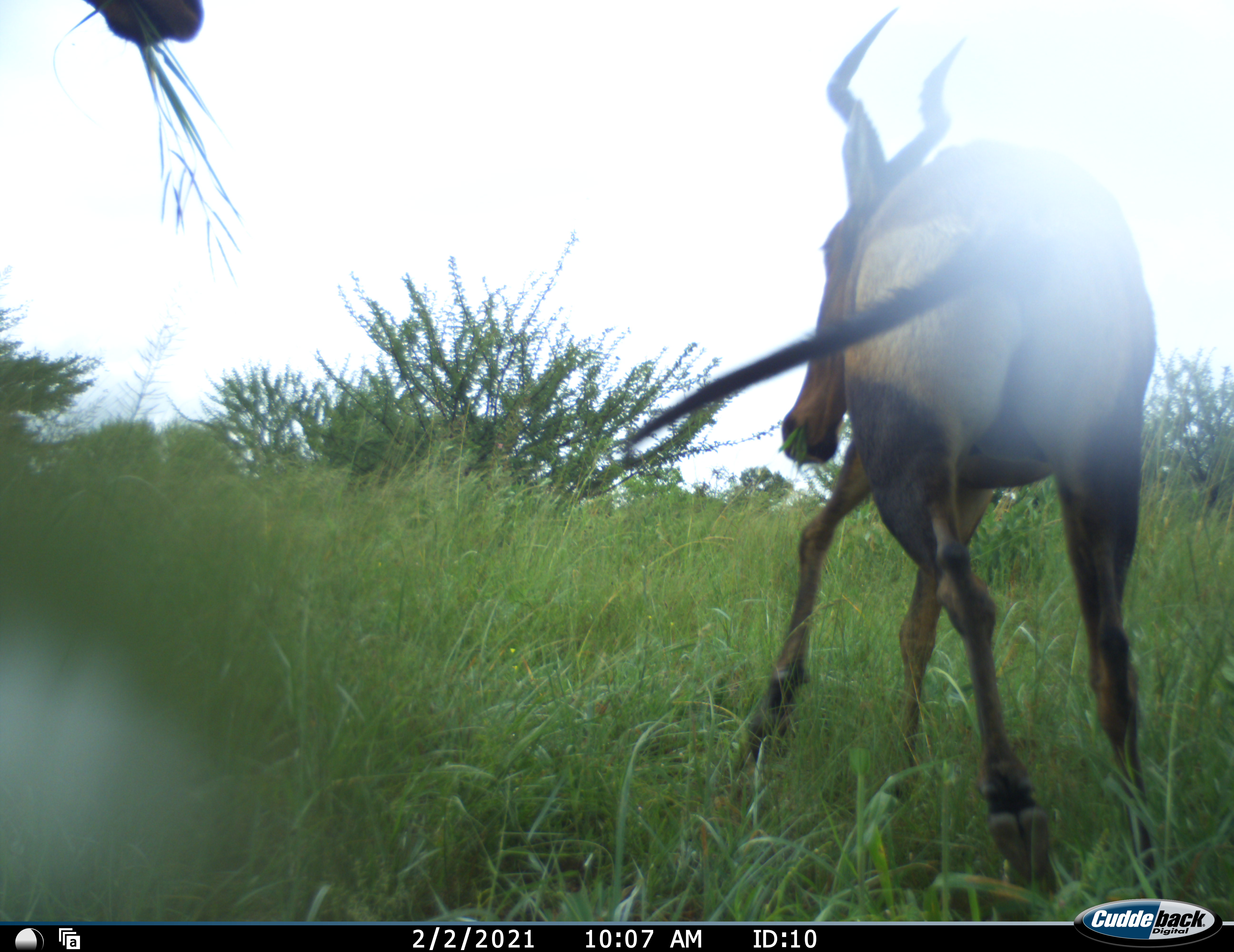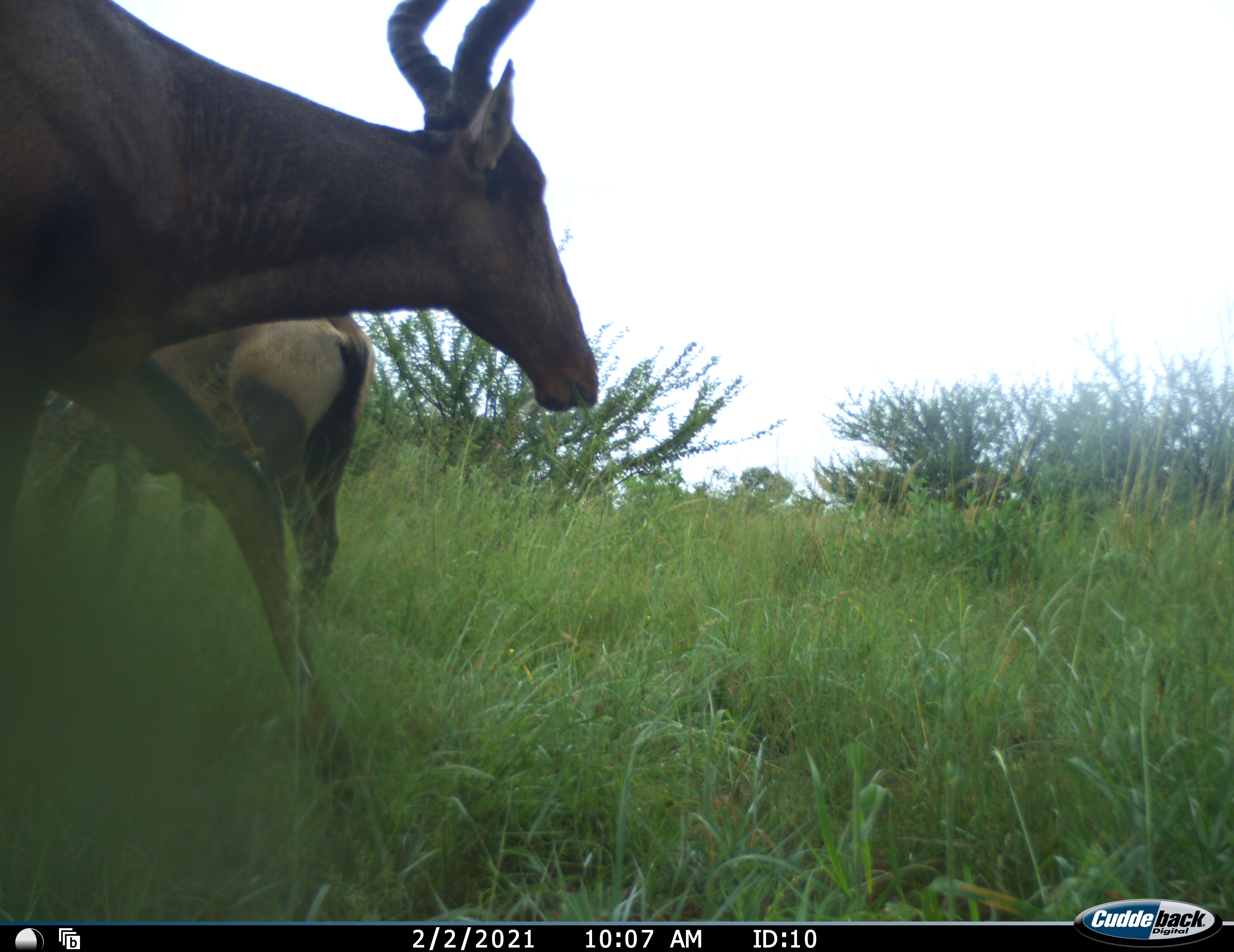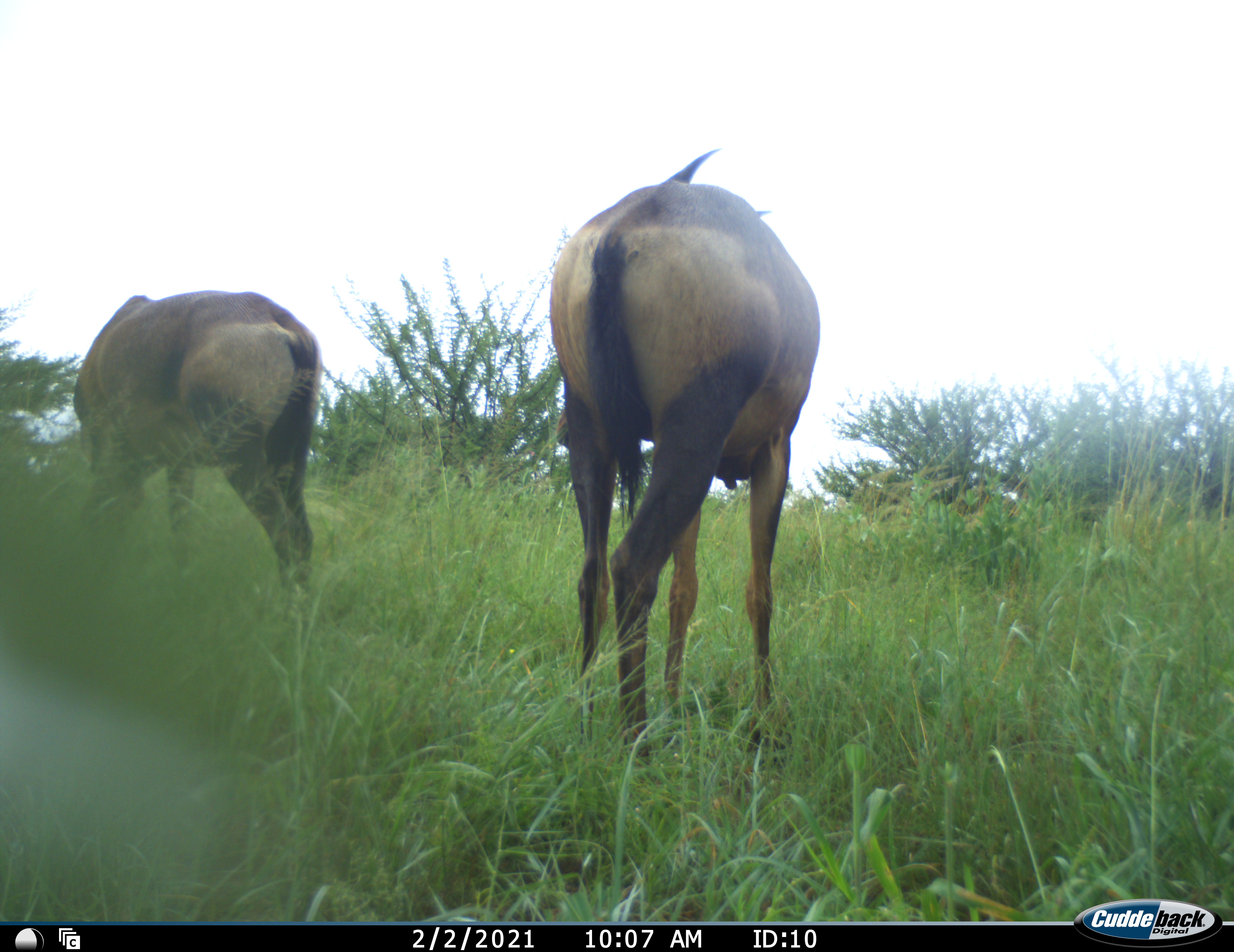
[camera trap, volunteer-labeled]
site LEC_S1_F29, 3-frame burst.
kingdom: Animalia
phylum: Chordata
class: Mammalia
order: Artiodactyla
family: Bovidae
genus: Alcelaphus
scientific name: Alcelaphus buselaphus caama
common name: red hartebeest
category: hartebeestred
Hartebeestred (red hartebeest) (Alcelaphus buselaphus caama), count 2. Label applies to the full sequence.